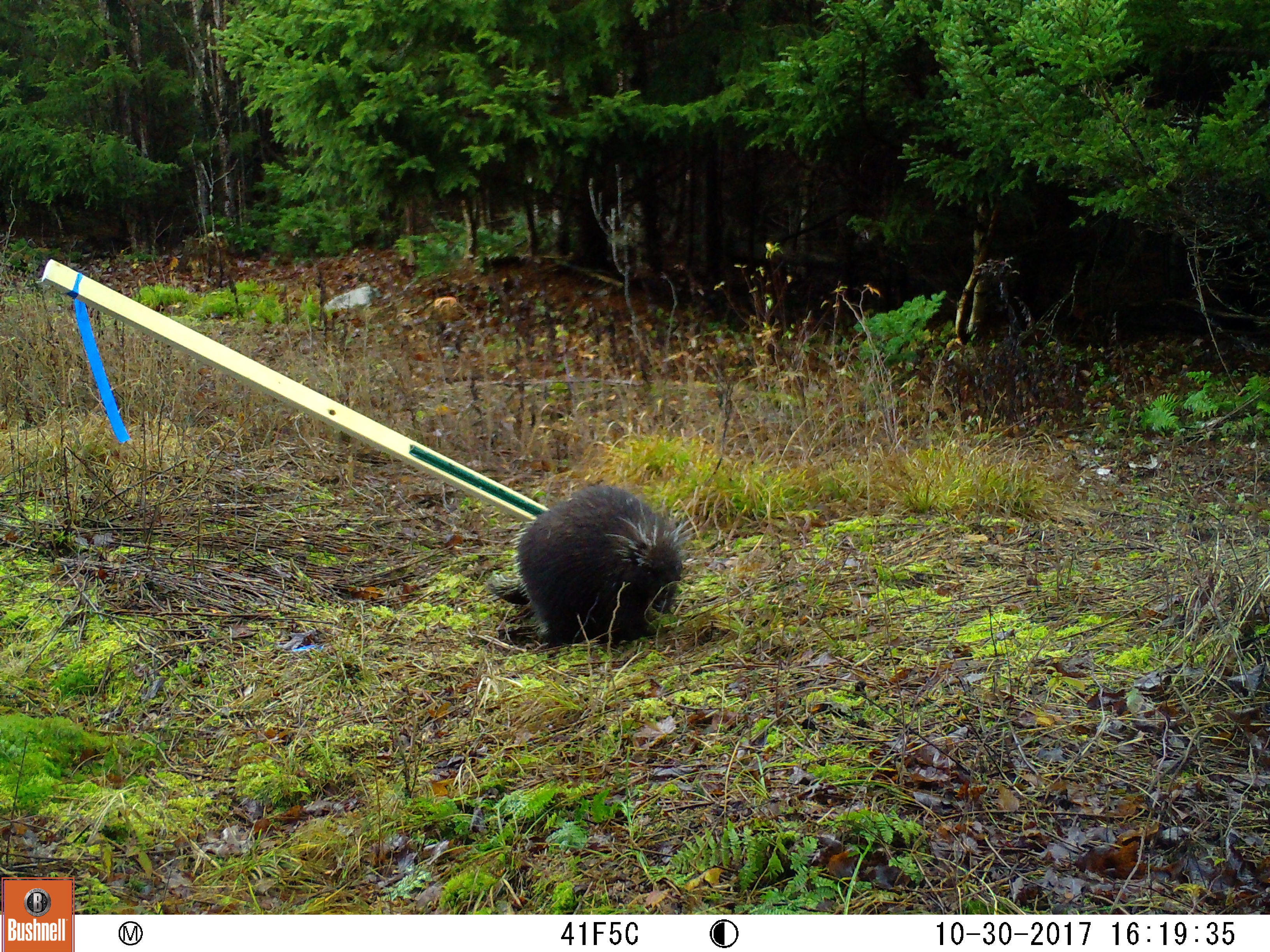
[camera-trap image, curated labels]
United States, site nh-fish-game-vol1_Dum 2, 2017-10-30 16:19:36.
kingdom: Animalia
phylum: Chordata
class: Mammalia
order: Rodentia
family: Erethizontidae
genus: Erethizon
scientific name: Erethizon dorsatum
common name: porcupine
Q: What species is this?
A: Porcupine (Erethizon dorsatum).